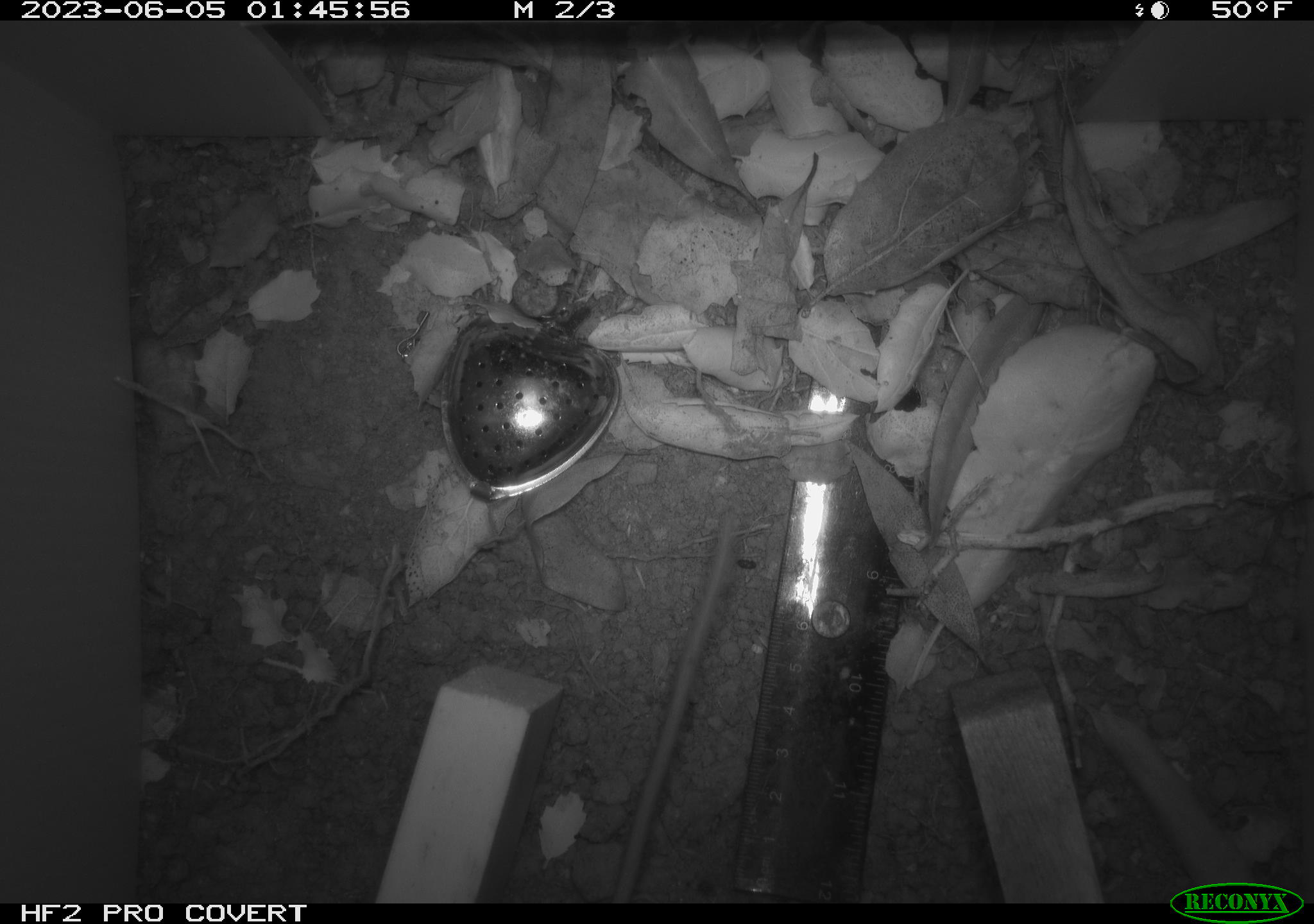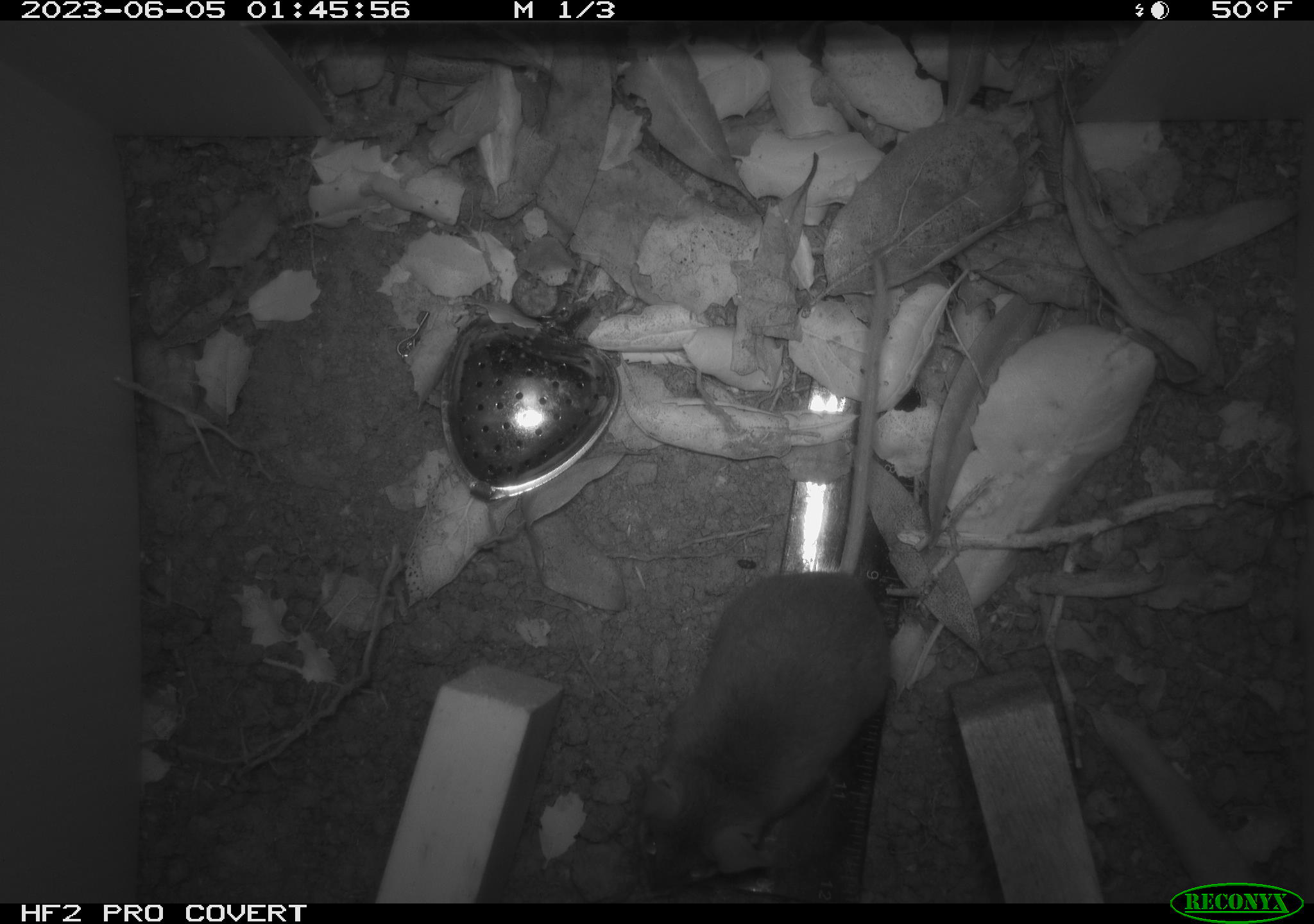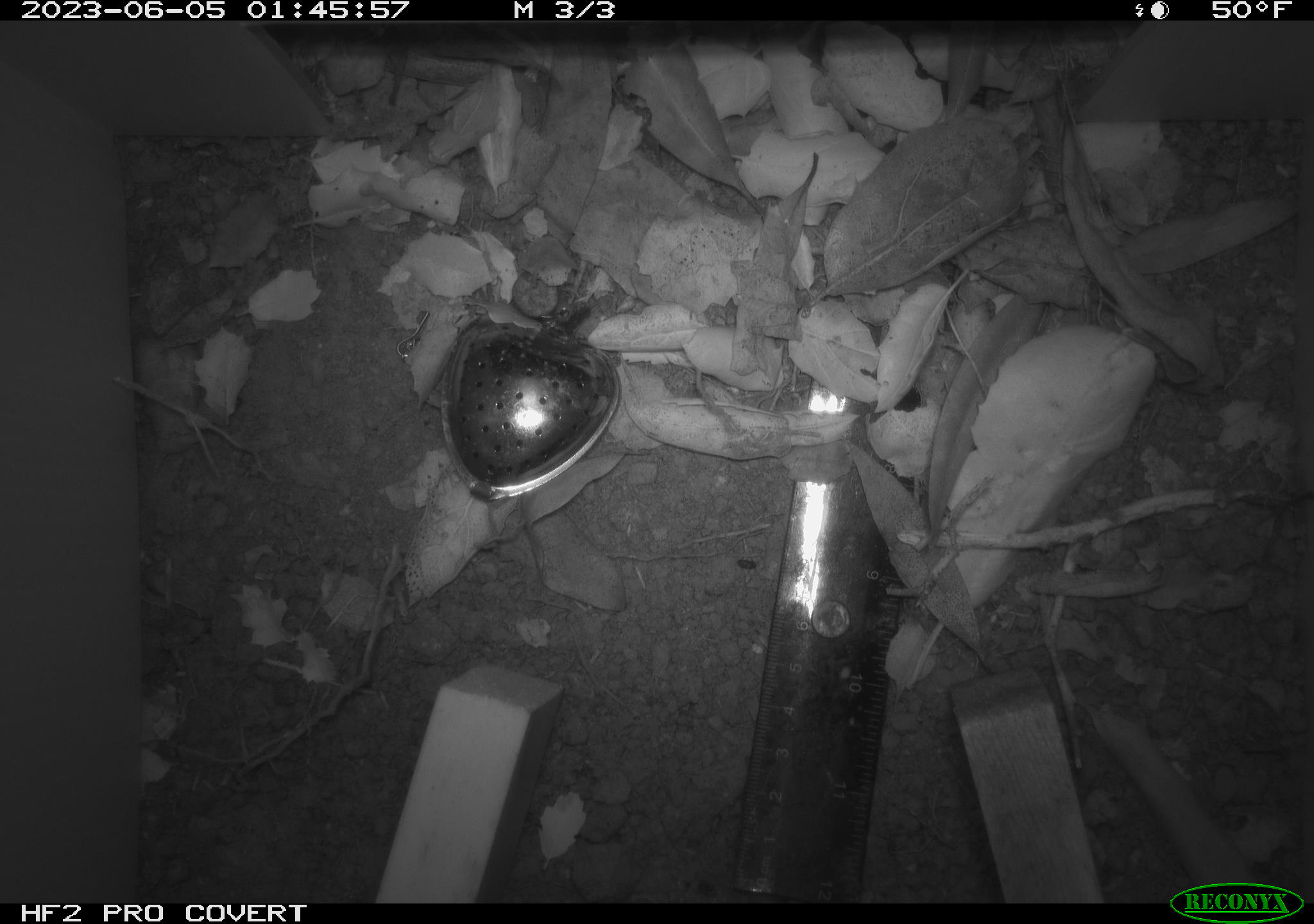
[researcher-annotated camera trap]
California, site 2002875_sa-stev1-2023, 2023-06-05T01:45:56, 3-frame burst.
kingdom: Animalia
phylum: Chordata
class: Mammalia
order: Rodentia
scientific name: Rodentia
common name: mouse species